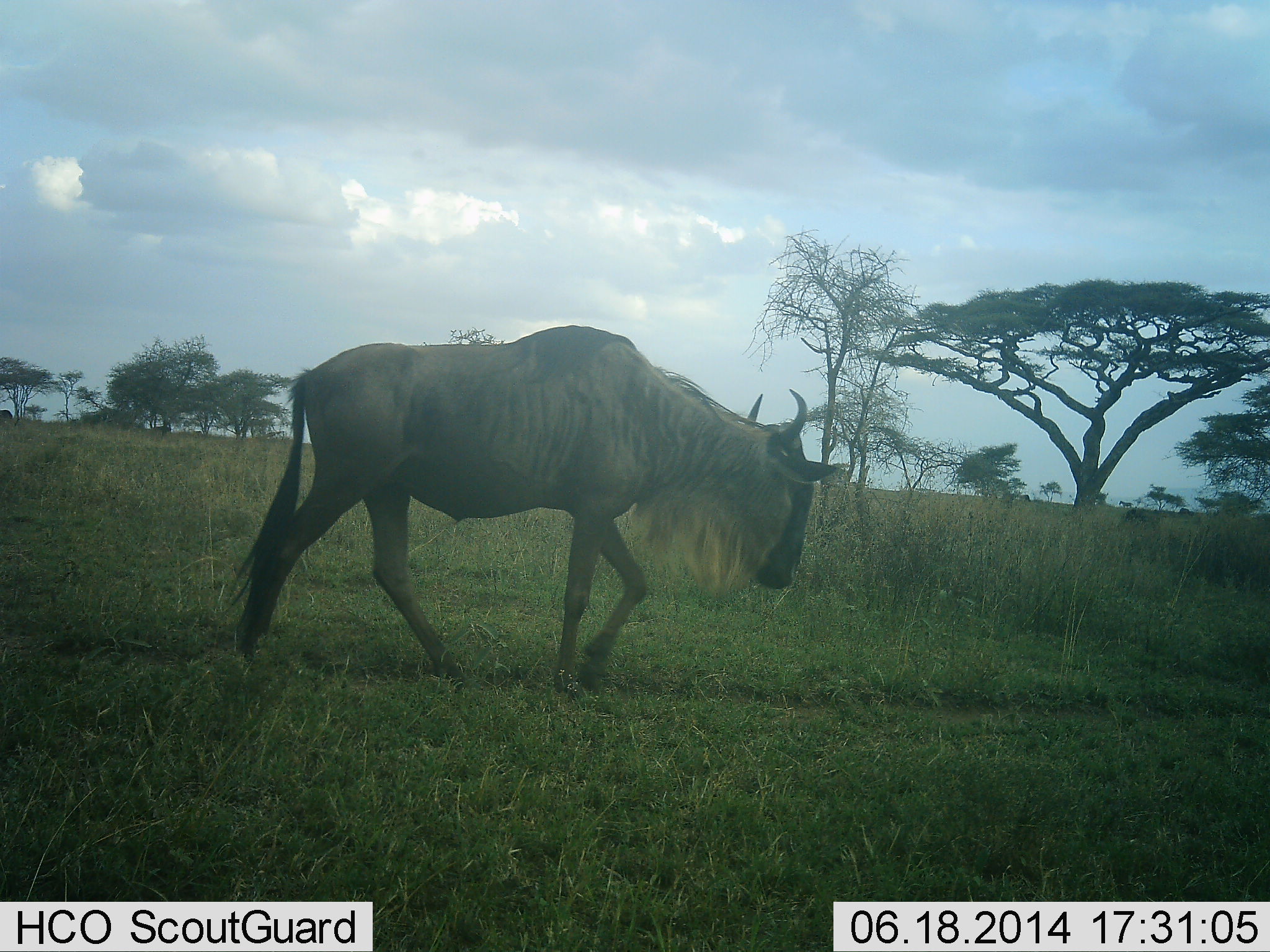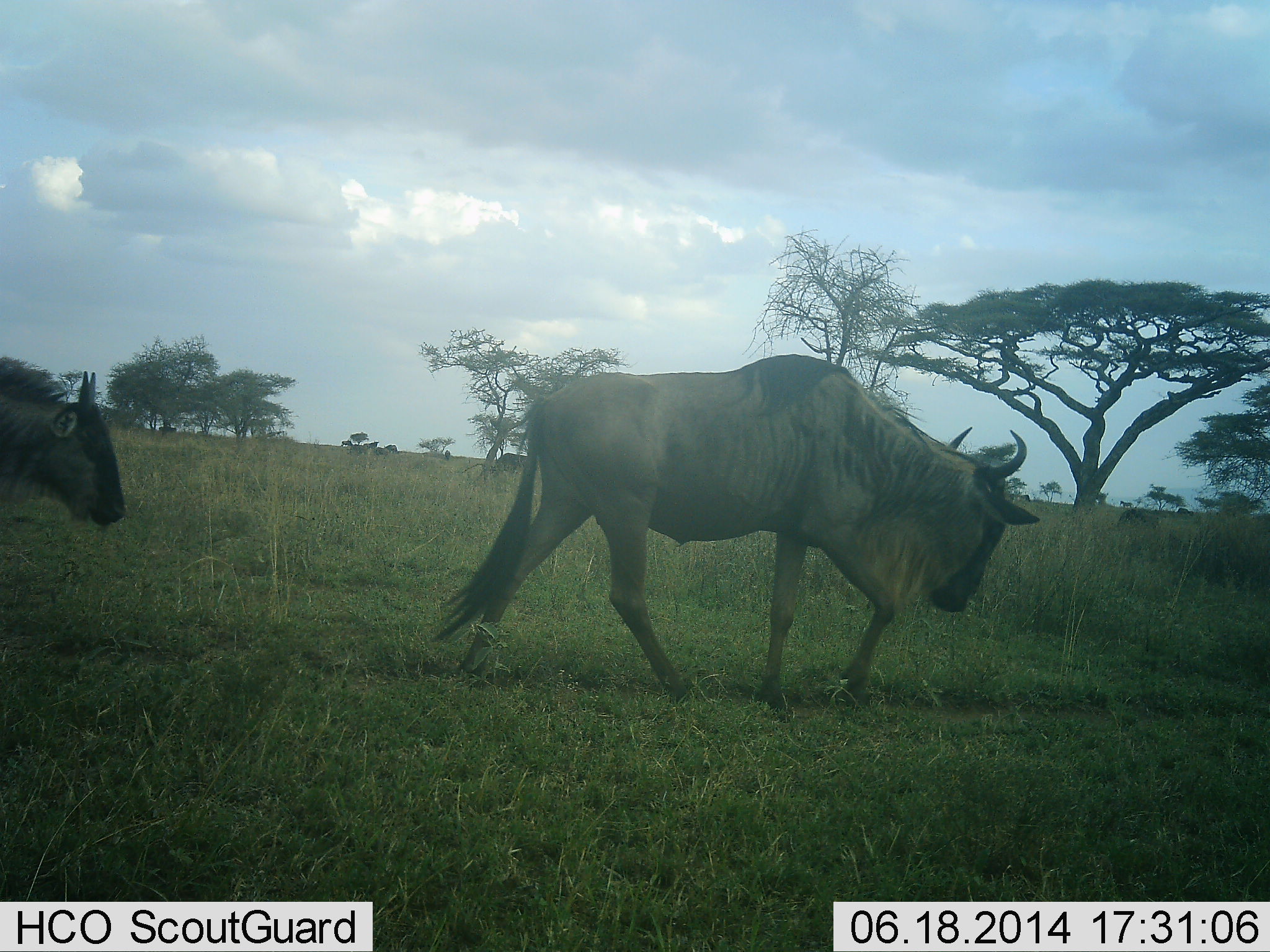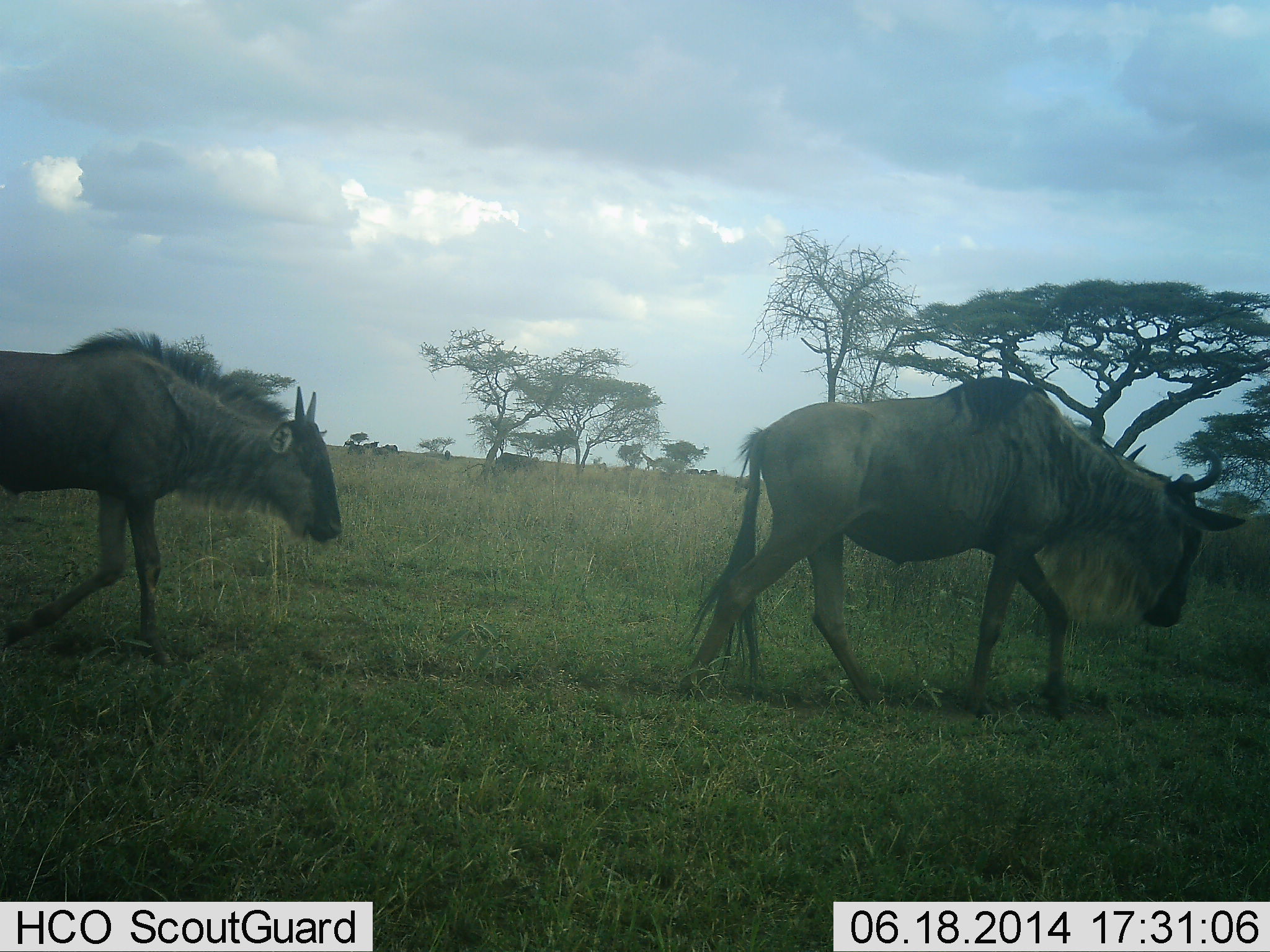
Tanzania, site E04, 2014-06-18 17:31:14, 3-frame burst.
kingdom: Animalia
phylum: Chordata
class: Mammalia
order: Artiodactyla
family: Bovidae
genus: Connochaetes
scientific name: Connochaetes taurinus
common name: blue wildebeest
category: wildebeest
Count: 2.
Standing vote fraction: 20%.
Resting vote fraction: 0%.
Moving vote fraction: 100%.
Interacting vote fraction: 0%.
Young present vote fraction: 0%.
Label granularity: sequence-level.